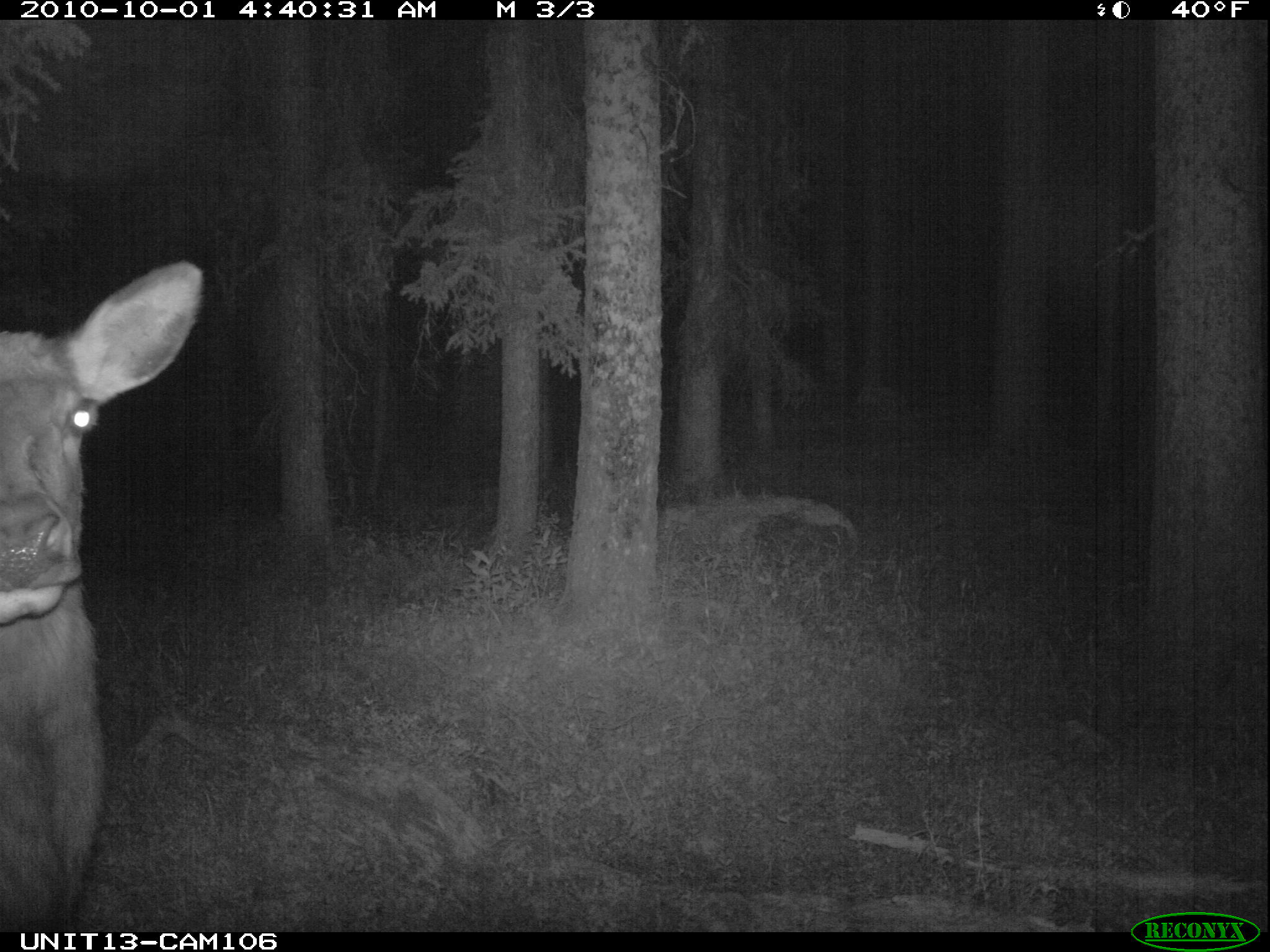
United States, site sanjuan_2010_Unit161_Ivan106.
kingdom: Animalia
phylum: Chordata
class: Mammalia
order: Artiodactyla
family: Cervidae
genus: Cervus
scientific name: Cervus elaphus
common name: red deer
Cervus elaphus (red deer).